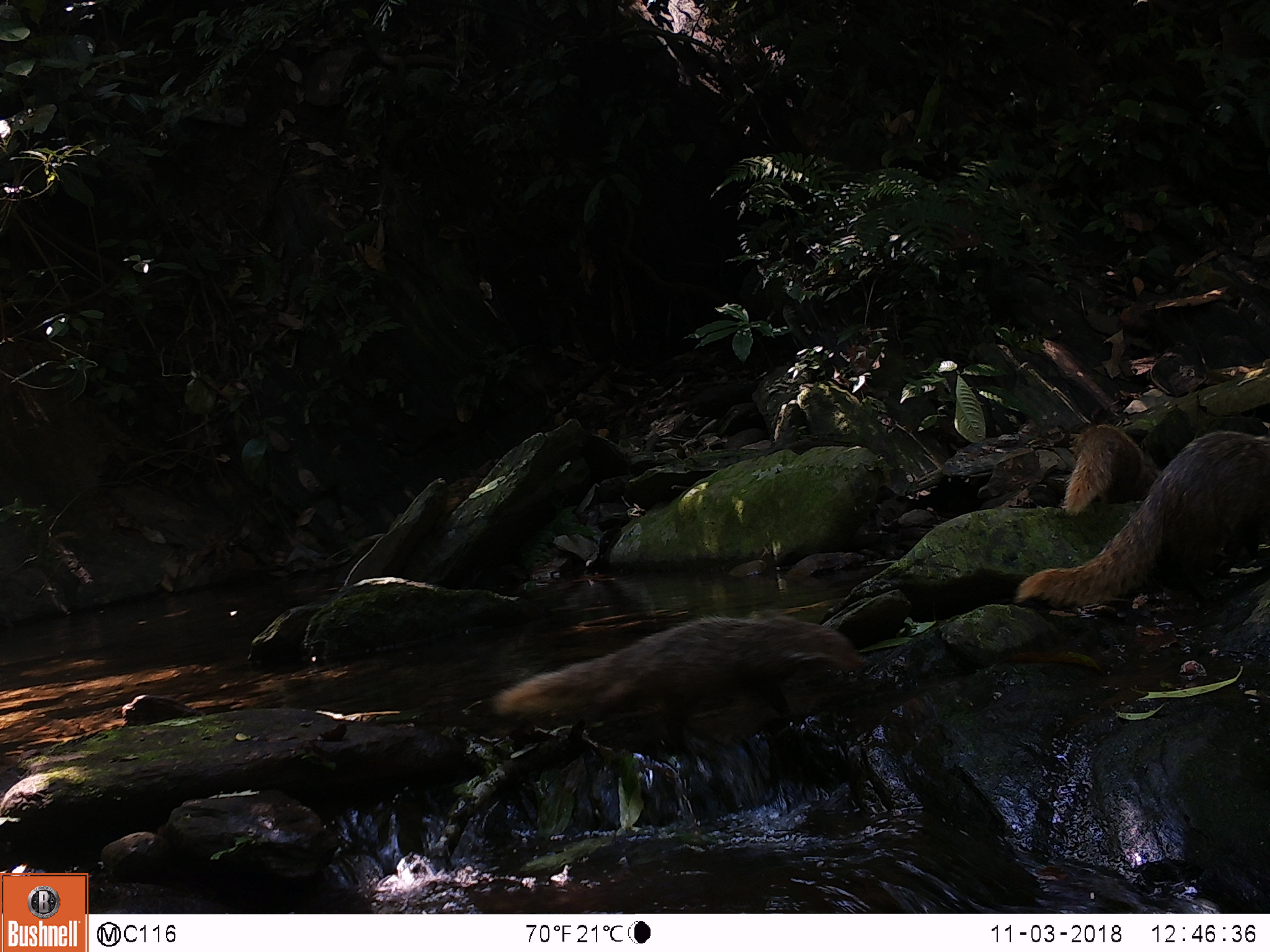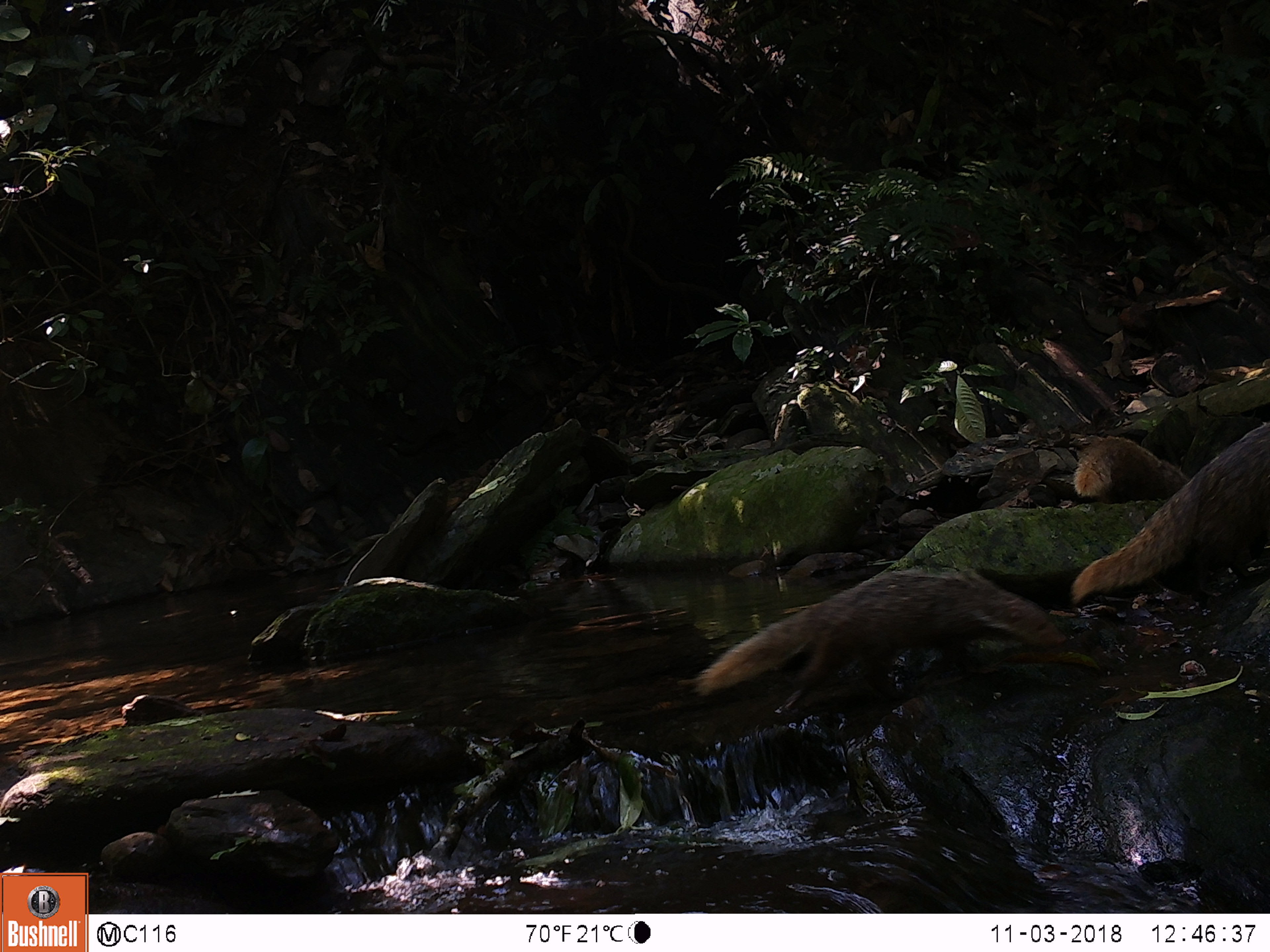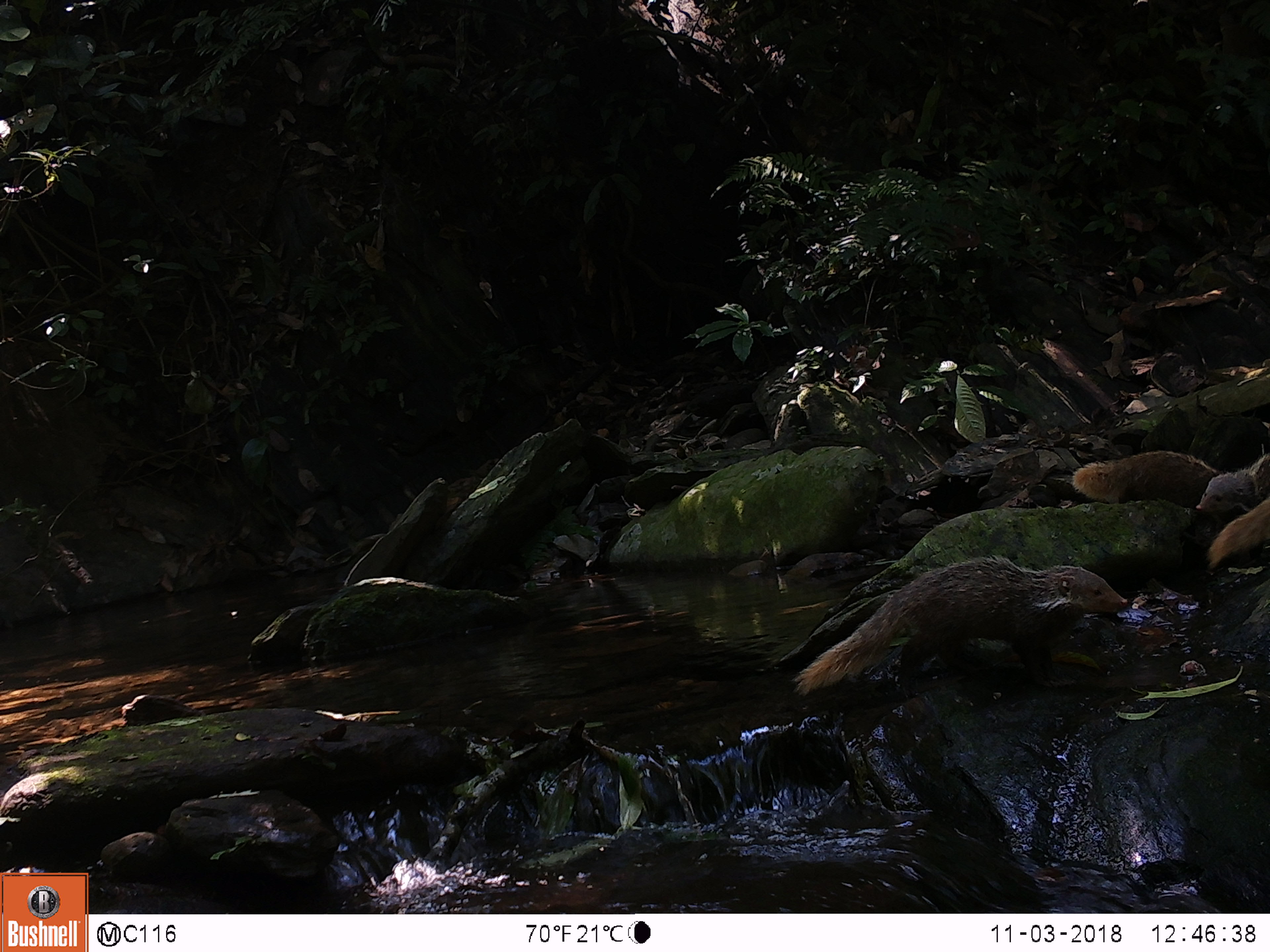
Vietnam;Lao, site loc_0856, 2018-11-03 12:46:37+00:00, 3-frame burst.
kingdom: Animalia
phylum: Chordata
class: Mammalia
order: Carnivora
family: Herpestidae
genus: Urva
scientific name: Urva urva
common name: crab-eating mongoose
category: crab eating mongoose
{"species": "crab eating mongoose (crab-eating mongoose) (Urva urva)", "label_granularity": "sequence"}